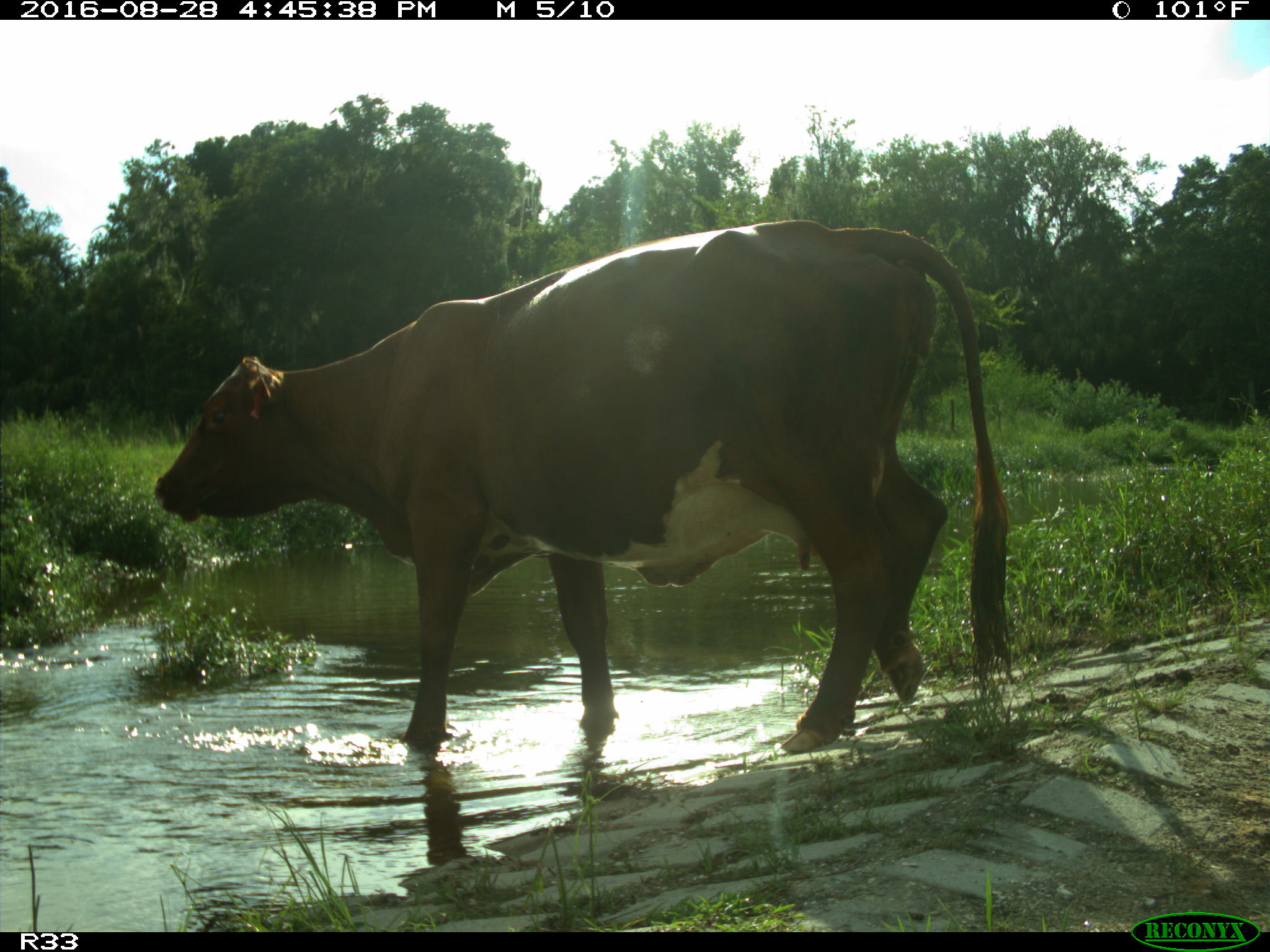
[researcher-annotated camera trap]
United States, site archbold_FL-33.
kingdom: Animalia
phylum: Chordata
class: Mammalia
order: Artiodactyla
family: Bovidae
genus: Bos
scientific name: Bos taurus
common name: domestic cow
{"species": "Bos taurus (domestic cow)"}